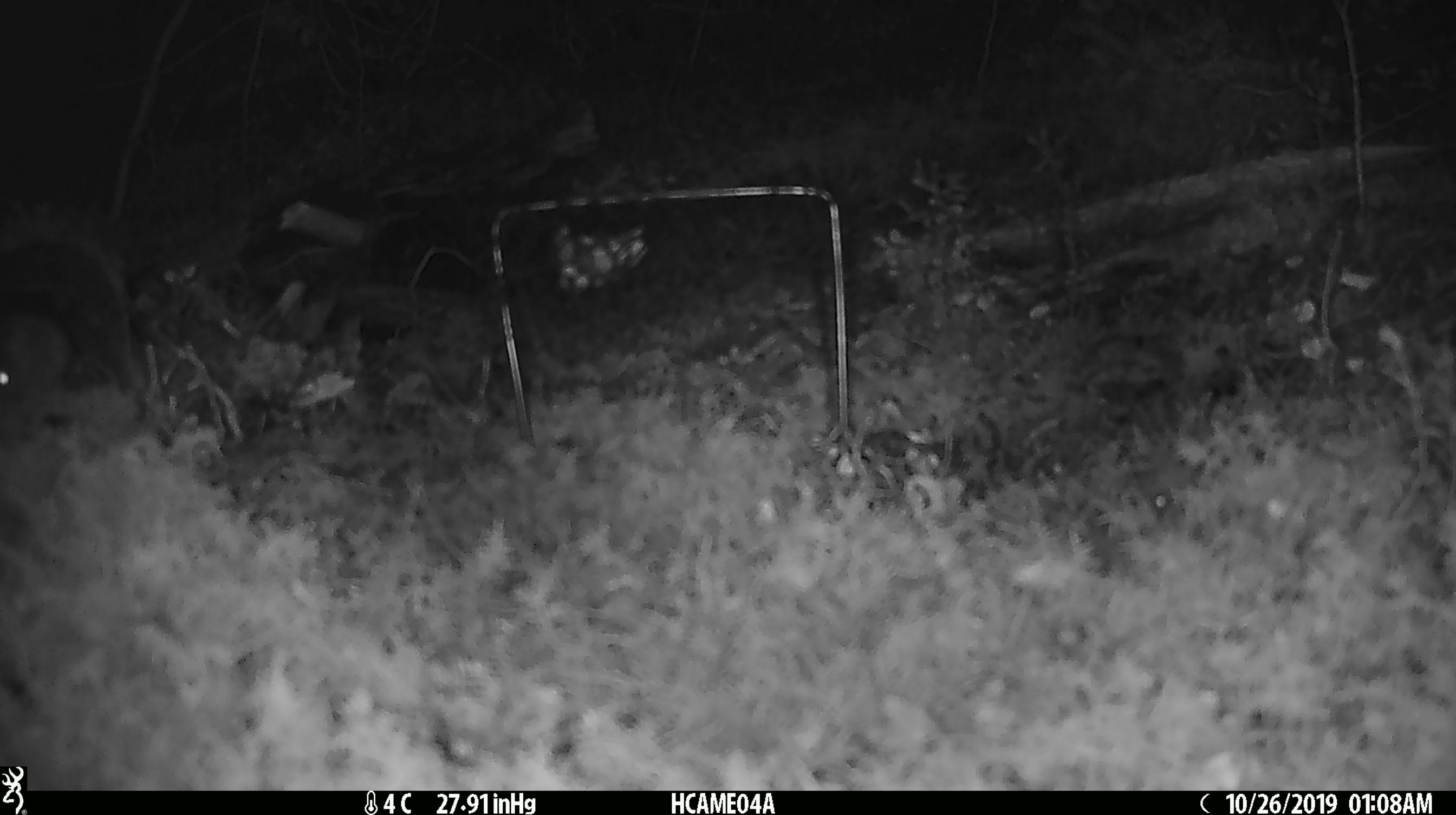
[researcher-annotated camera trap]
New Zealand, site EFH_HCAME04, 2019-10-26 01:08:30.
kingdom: Animalia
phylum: Chordata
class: Mammalia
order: Rodentia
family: Muridae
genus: Mus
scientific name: Mus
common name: mouse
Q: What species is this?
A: Mouse (Mus).